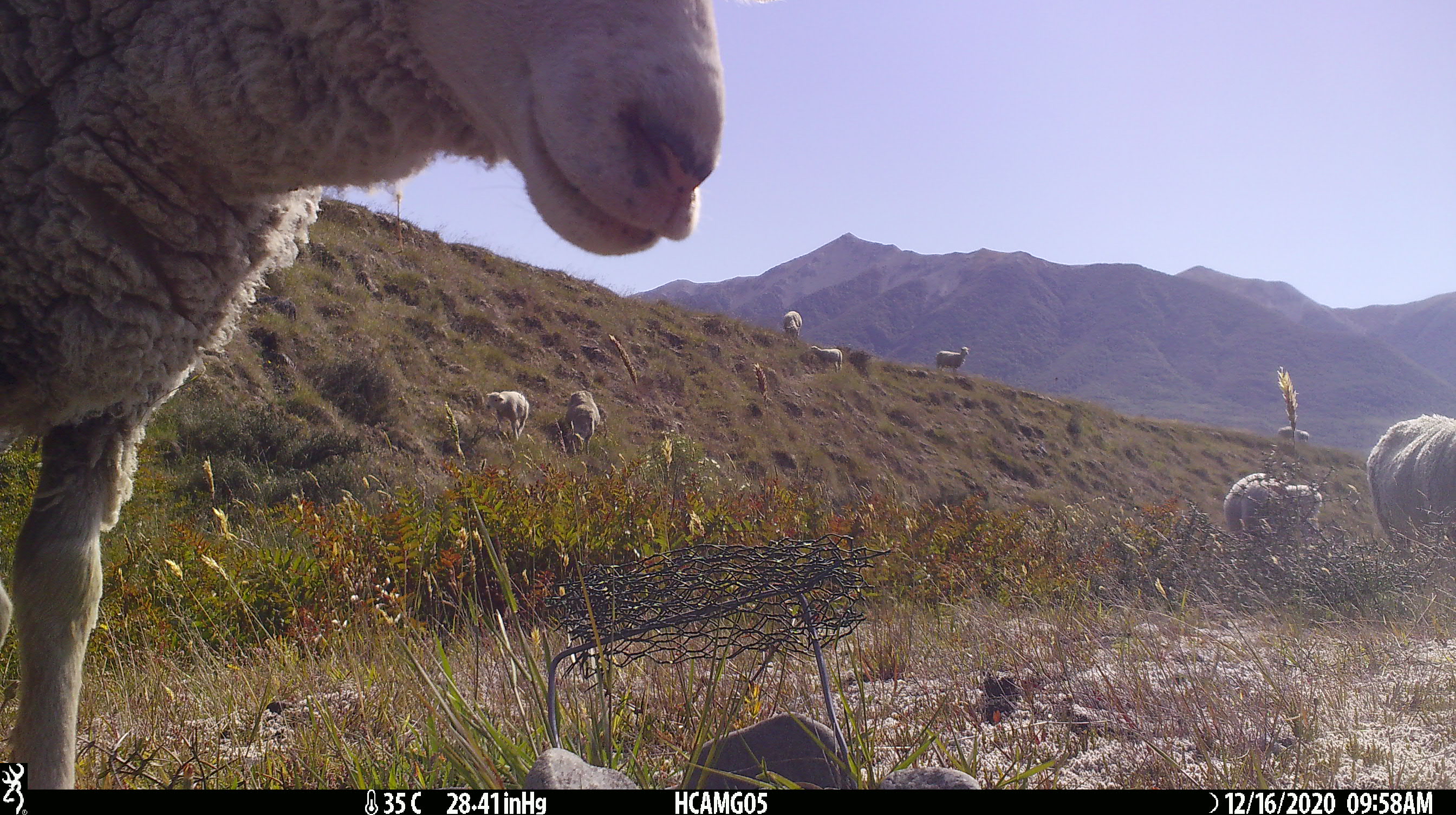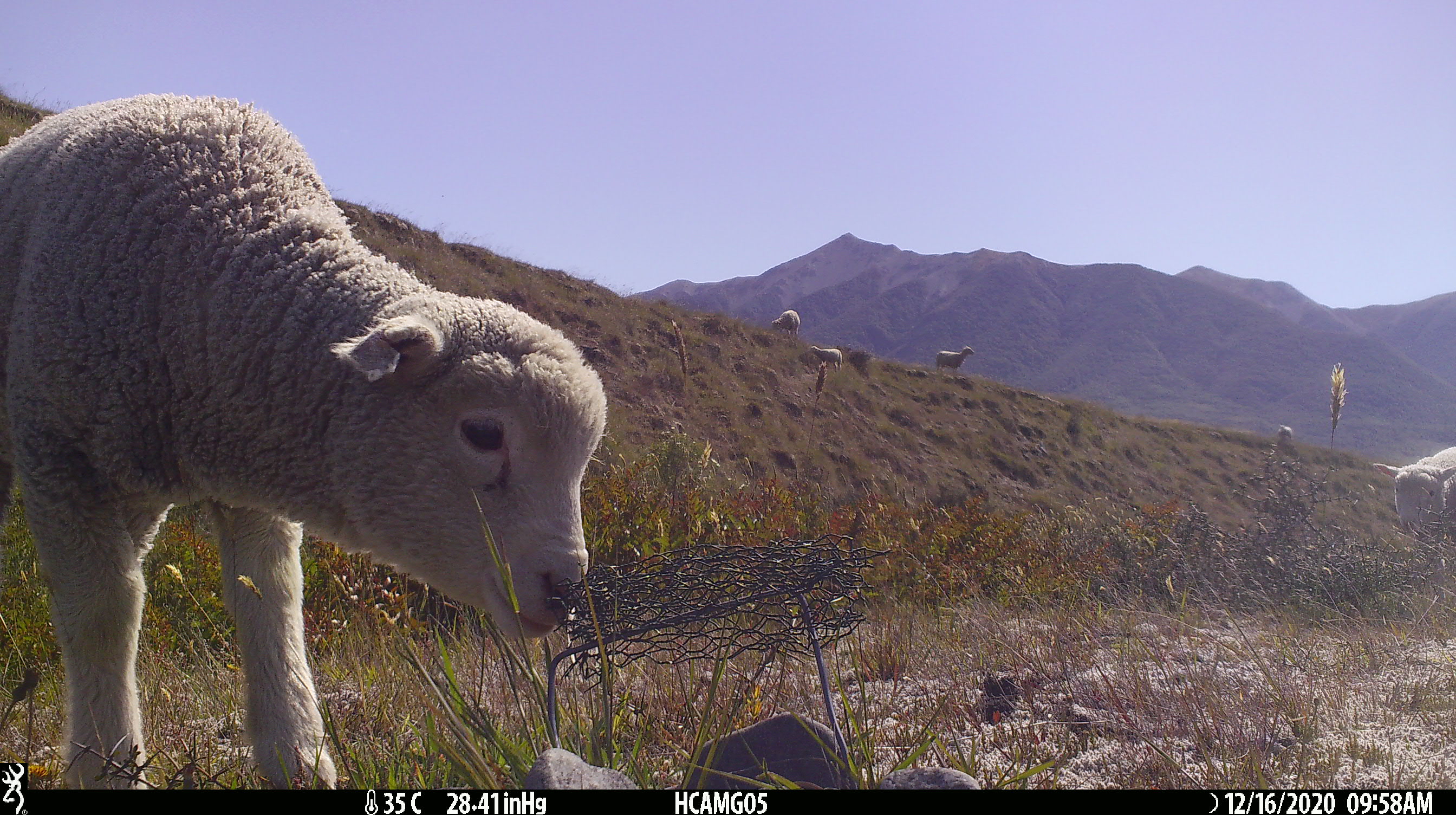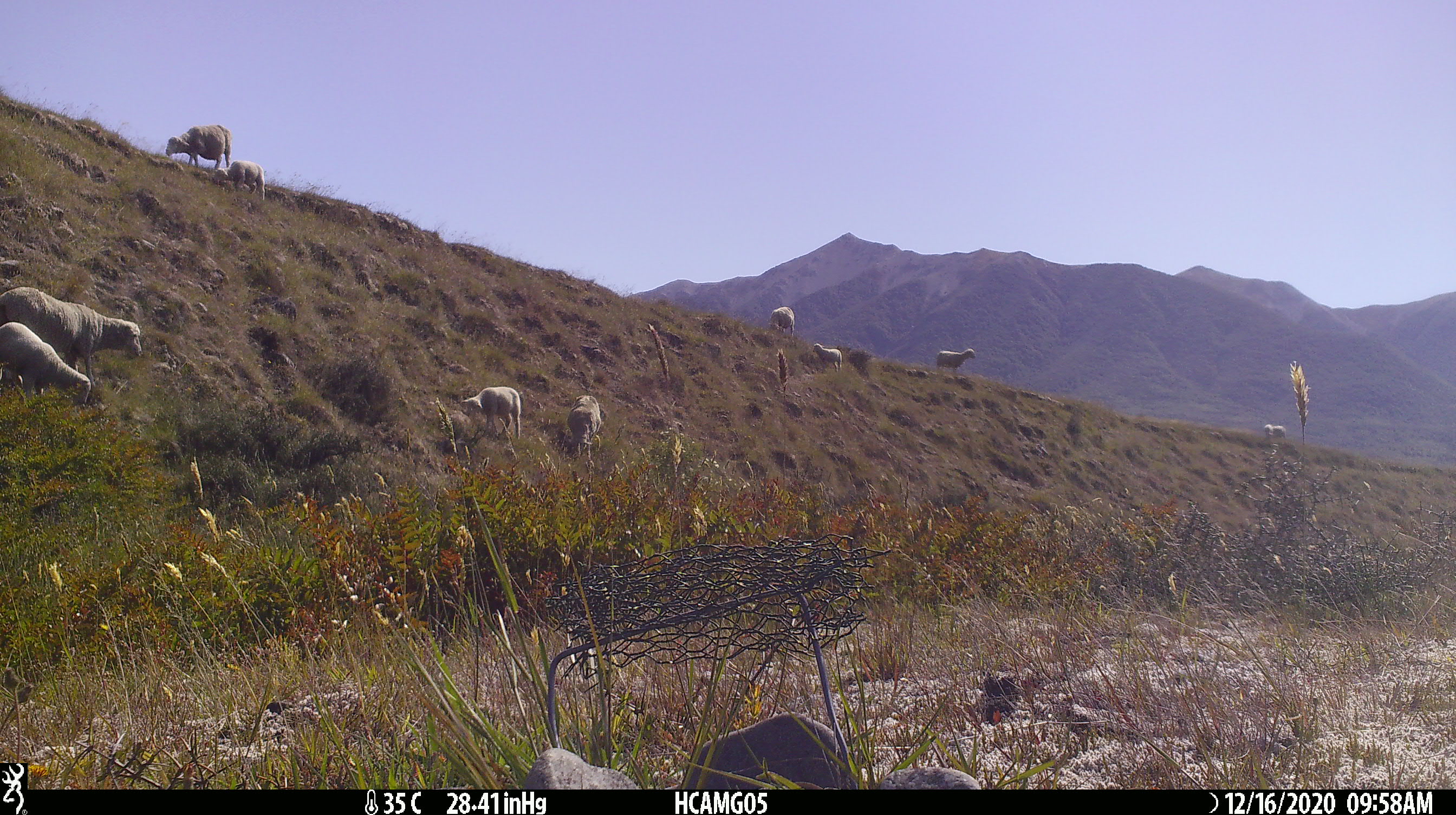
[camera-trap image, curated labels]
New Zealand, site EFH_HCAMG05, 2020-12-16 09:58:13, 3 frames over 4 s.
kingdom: Animalia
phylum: Chordata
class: Mammalia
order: Artiodactyla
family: Bovidae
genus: Ovis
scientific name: Ovis aries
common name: domestic sheep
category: sheep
Sheep (domestic sheep) (Ovis aries).